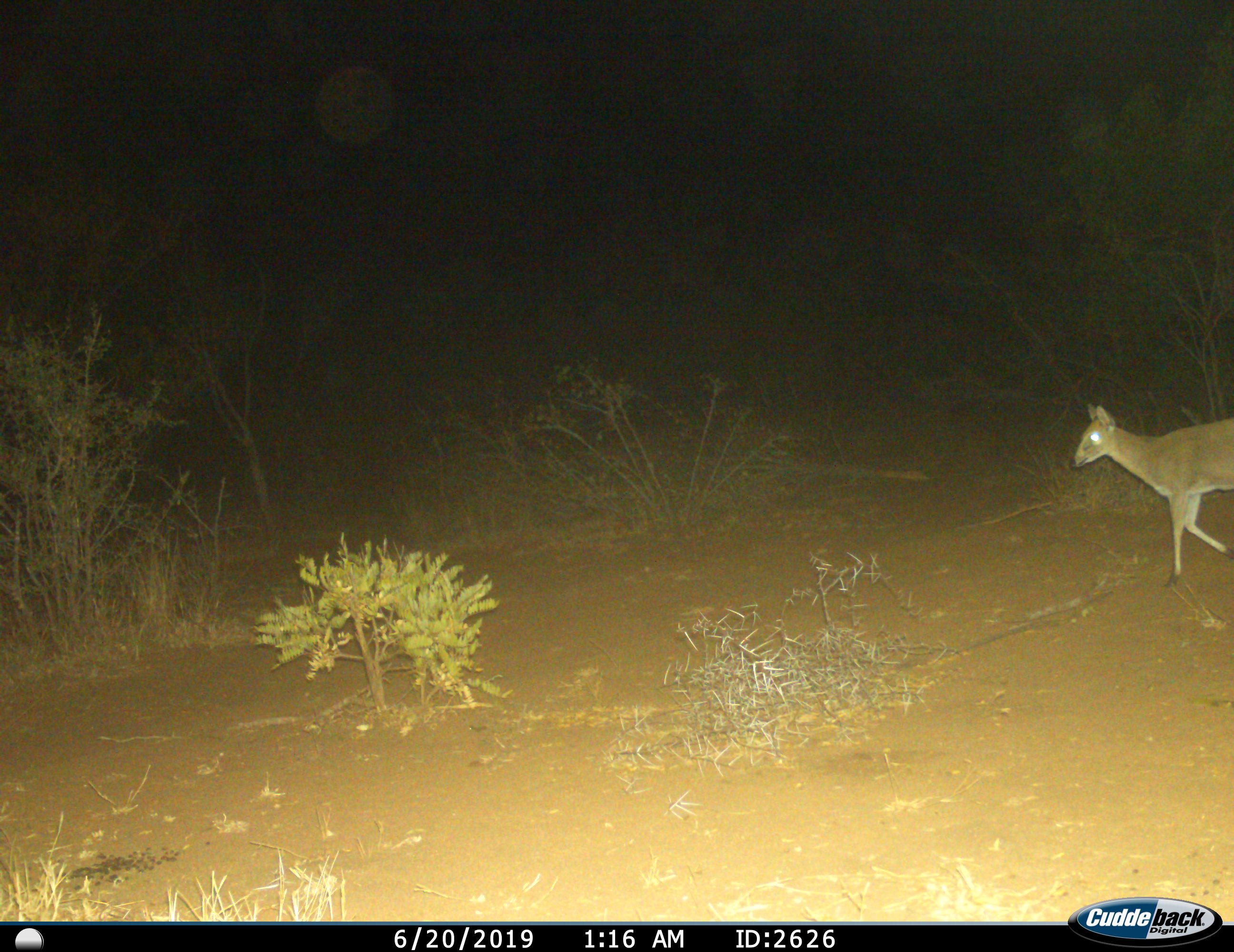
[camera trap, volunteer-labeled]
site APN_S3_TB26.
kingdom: Animalia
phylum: Chordata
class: Mammalia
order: Artiodactyla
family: Bovidae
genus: Sylvicapra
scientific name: Sylvicapra grimmia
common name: common duiker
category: duikercommongrey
Duikercommongrey (common duiker) (Sylvicapra grimmia), count 1. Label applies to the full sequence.